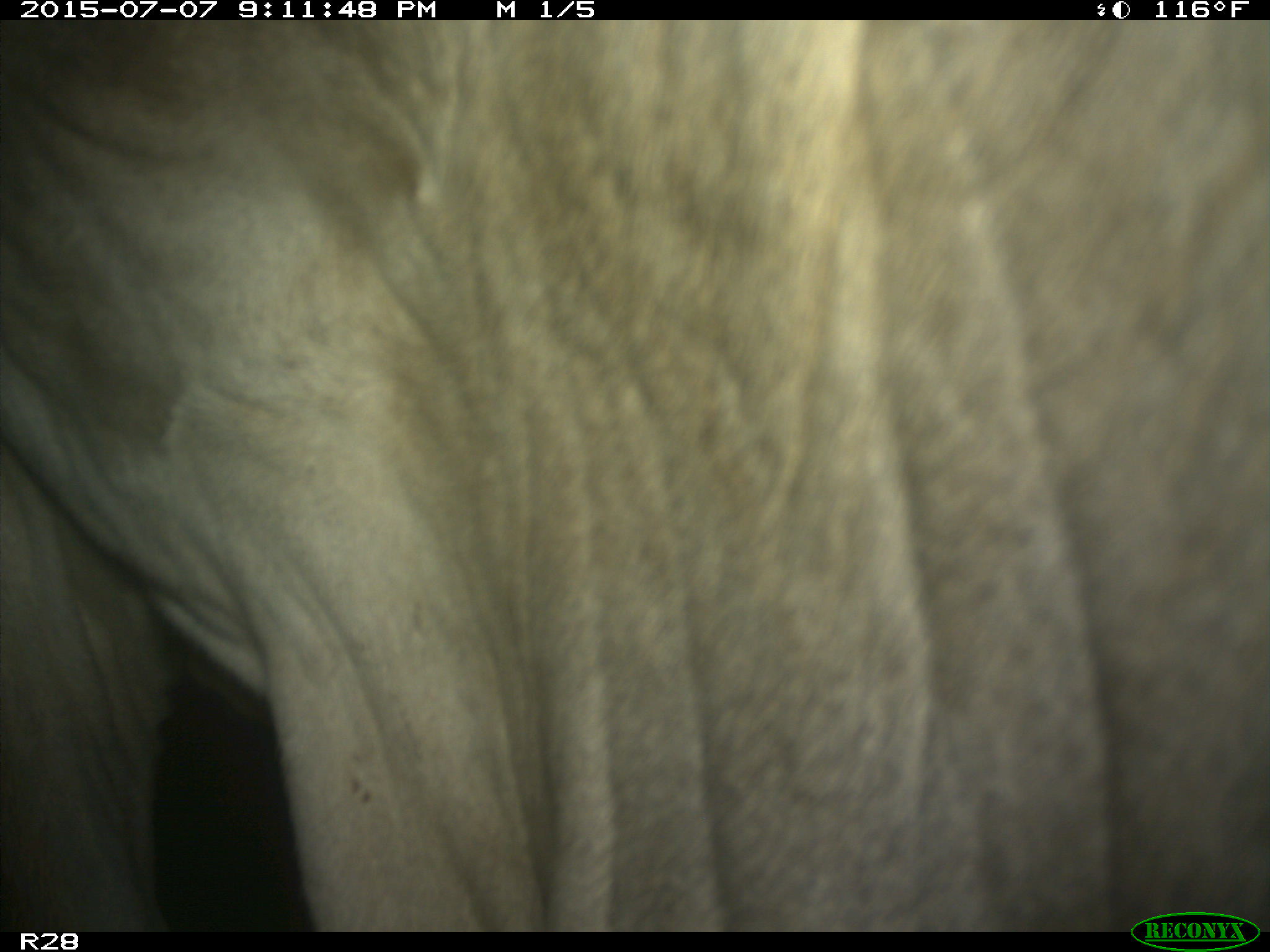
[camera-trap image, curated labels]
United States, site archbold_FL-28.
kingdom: Animalia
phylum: Chordata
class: Mammalia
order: Artiodactyla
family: Bovidae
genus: Bos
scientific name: Bos taurus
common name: domestic cow